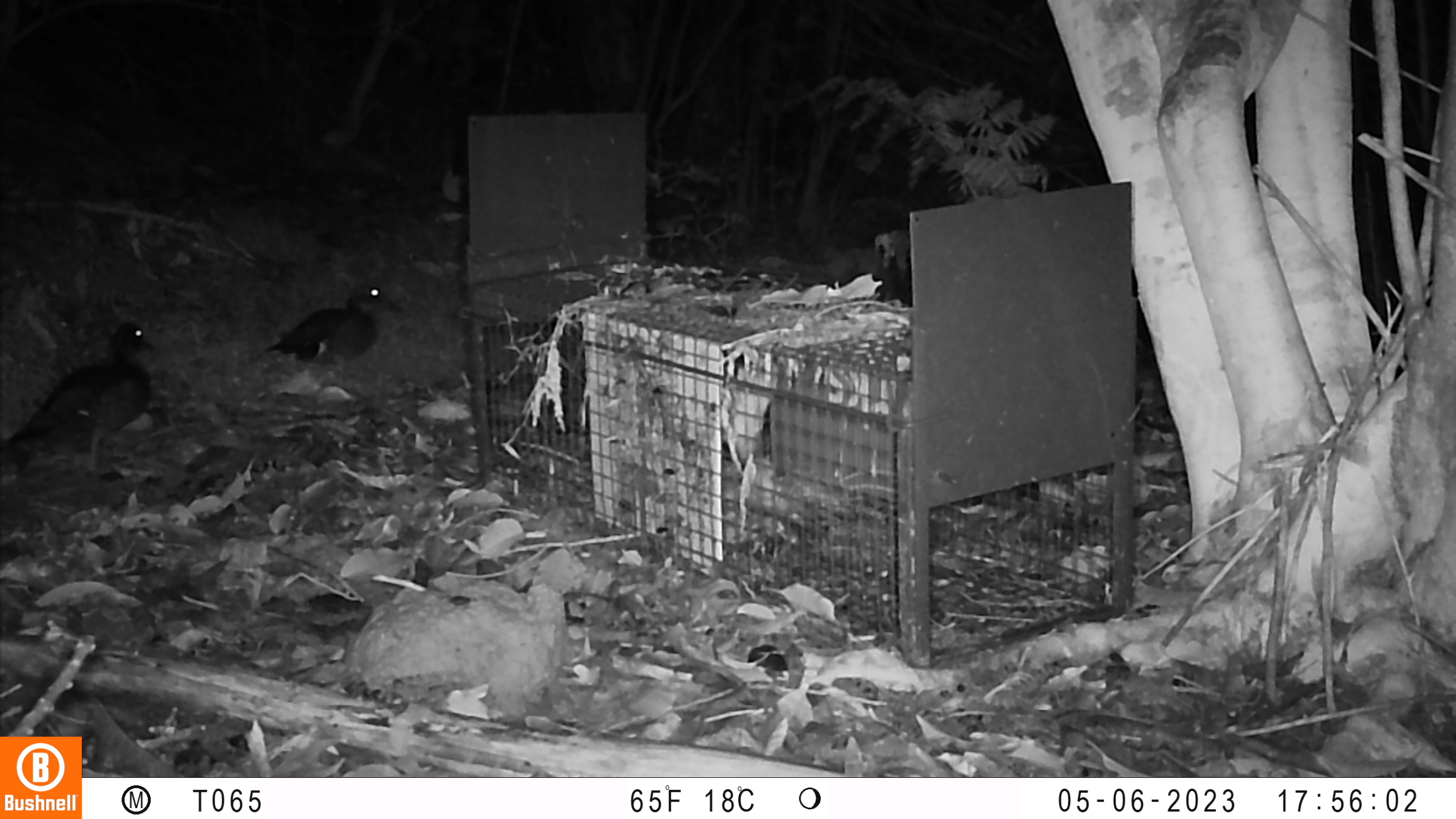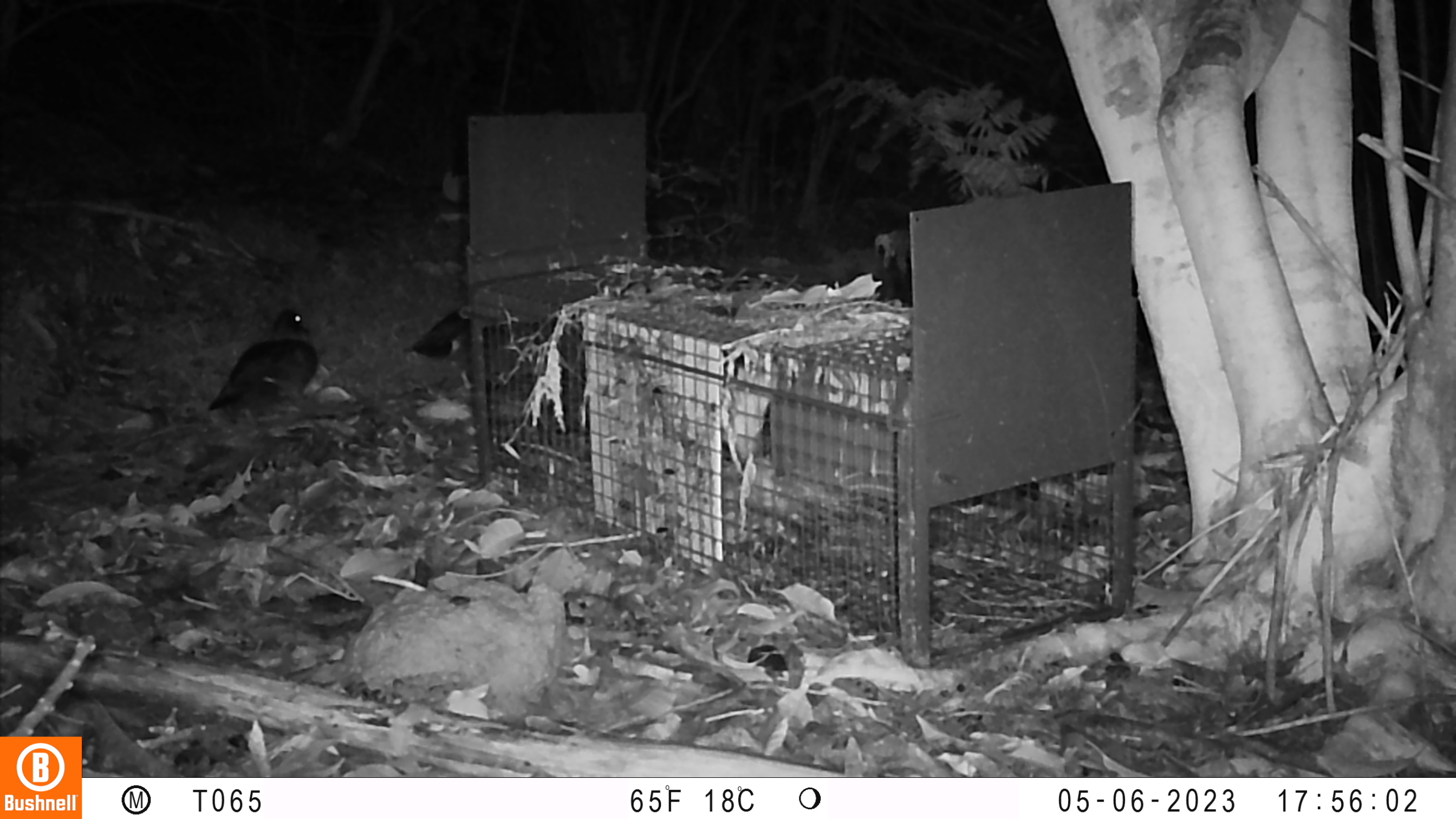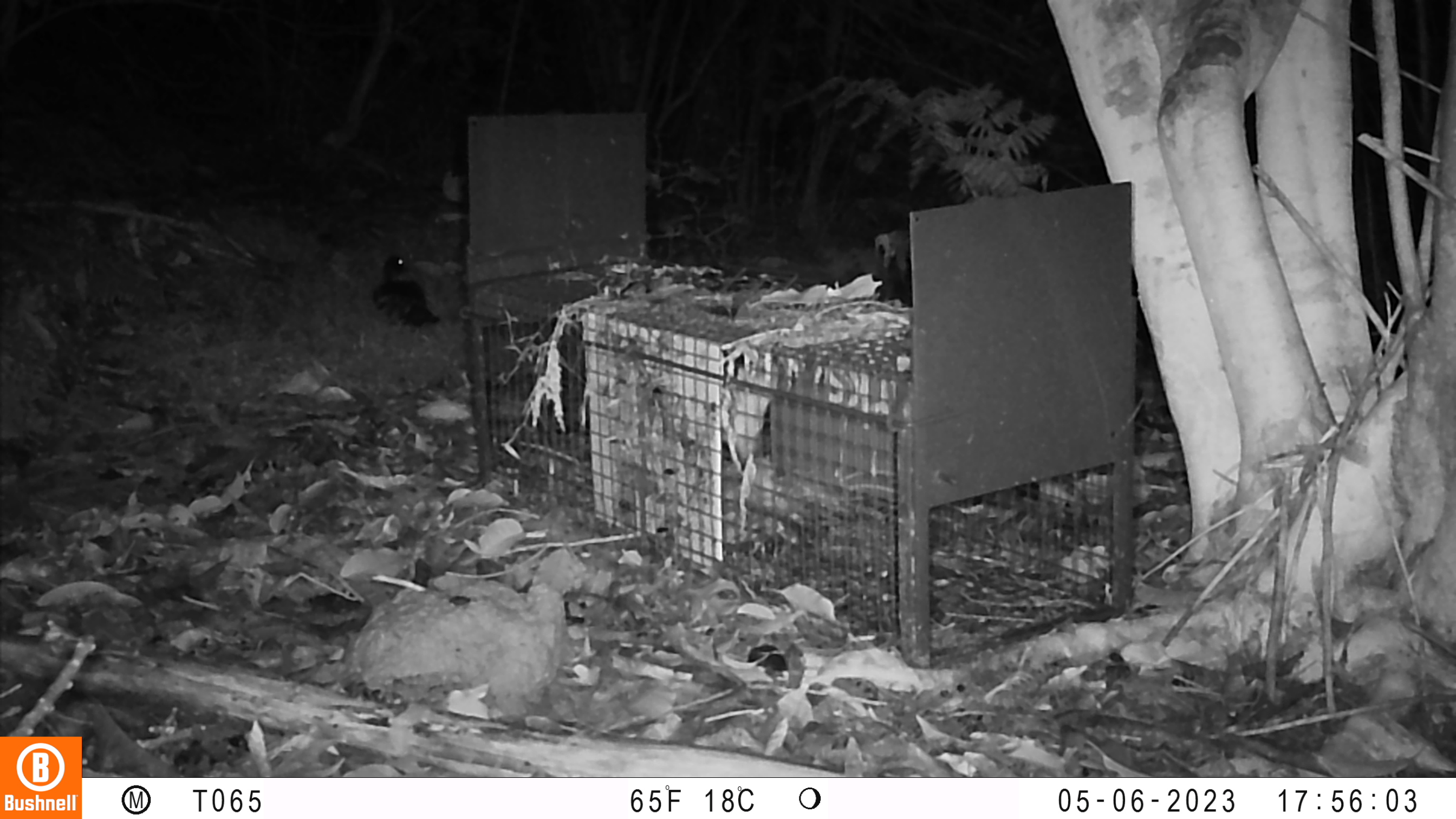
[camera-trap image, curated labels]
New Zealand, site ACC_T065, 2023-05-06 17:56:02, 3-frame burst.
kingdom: Animalia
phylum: Chordata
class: Aves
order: Anseriformes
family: Anatidae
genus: Anas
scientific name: Anas chlorotis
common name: brown teal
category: pateke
Pateke (brown teal) (Anas chlorotis).